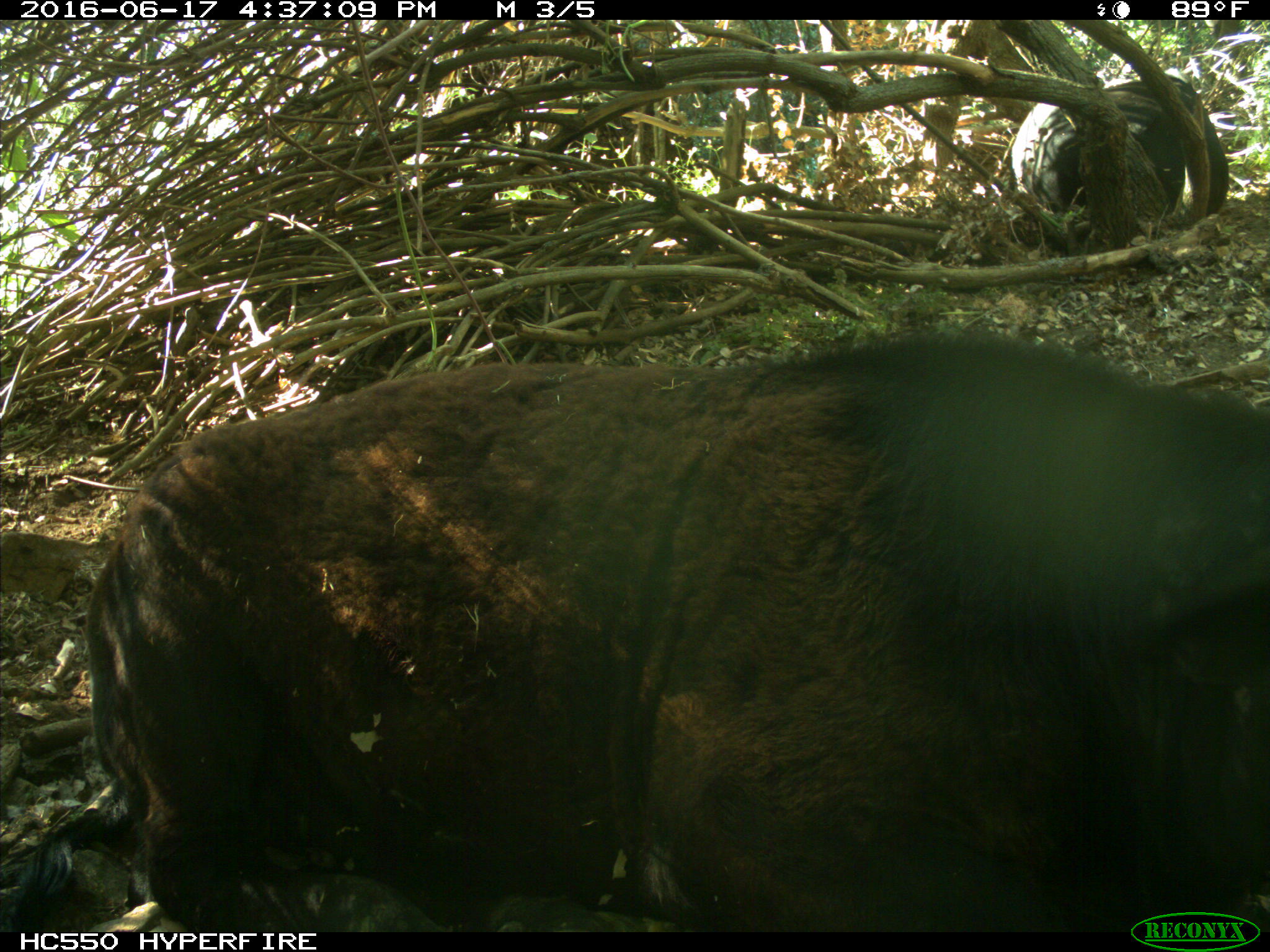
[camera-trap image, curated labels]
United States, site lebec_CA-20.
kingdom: Animalia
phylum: Chordata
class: Mammalia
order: Artiodactyla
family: Bovidae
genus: Bos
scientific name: Bos taurus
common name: domestic cow